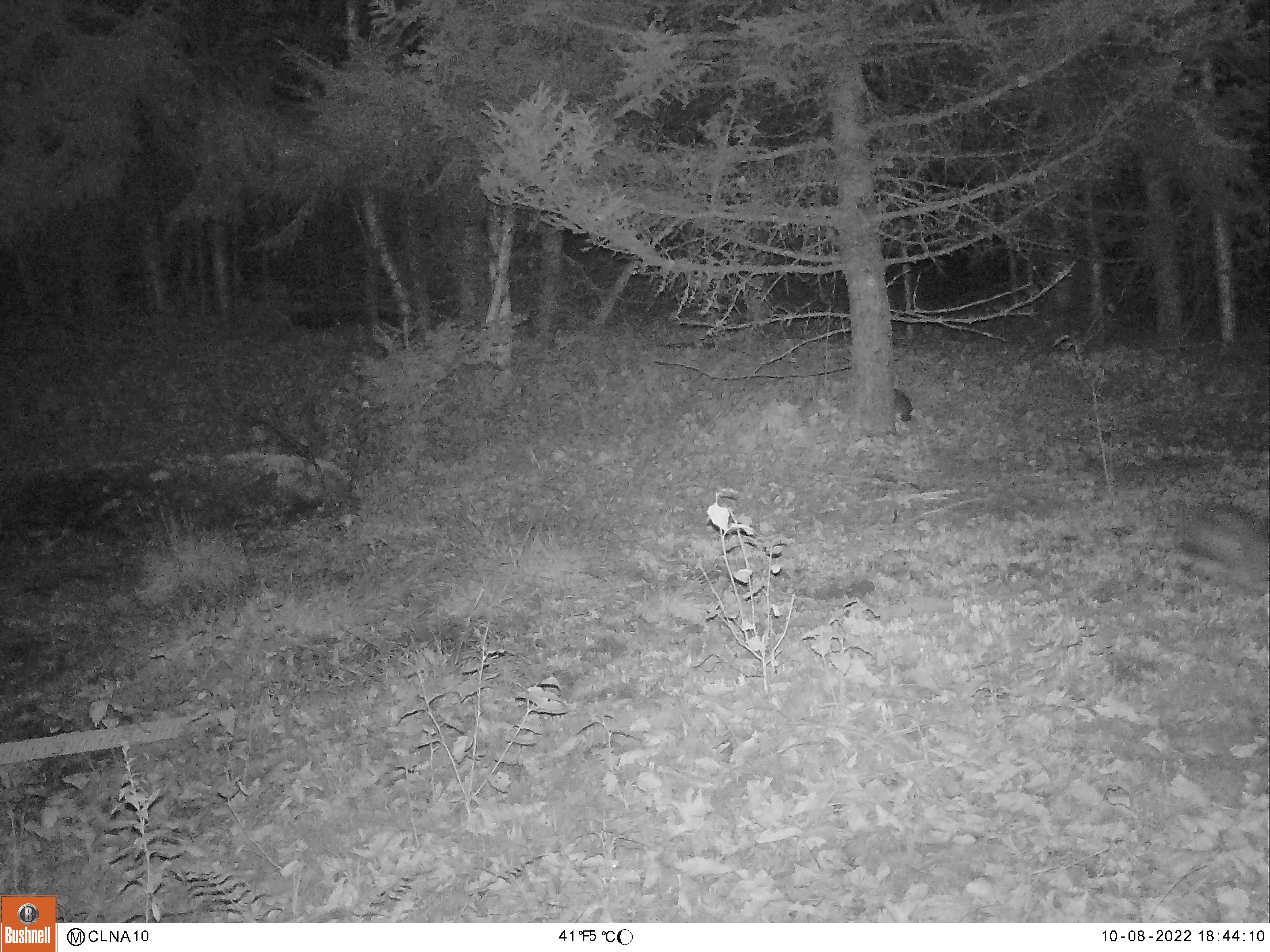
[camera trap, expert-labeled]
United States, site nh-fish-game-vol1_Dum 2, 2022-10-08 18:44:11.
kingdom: Animalia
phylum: Chordata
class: Mammalia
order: Lagomorpha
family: Leporidae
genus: Sylvilagus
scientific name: Sylvilagus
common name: cottontail rabbit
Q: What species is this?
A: Cottontail rabbit (Sylvilagus).